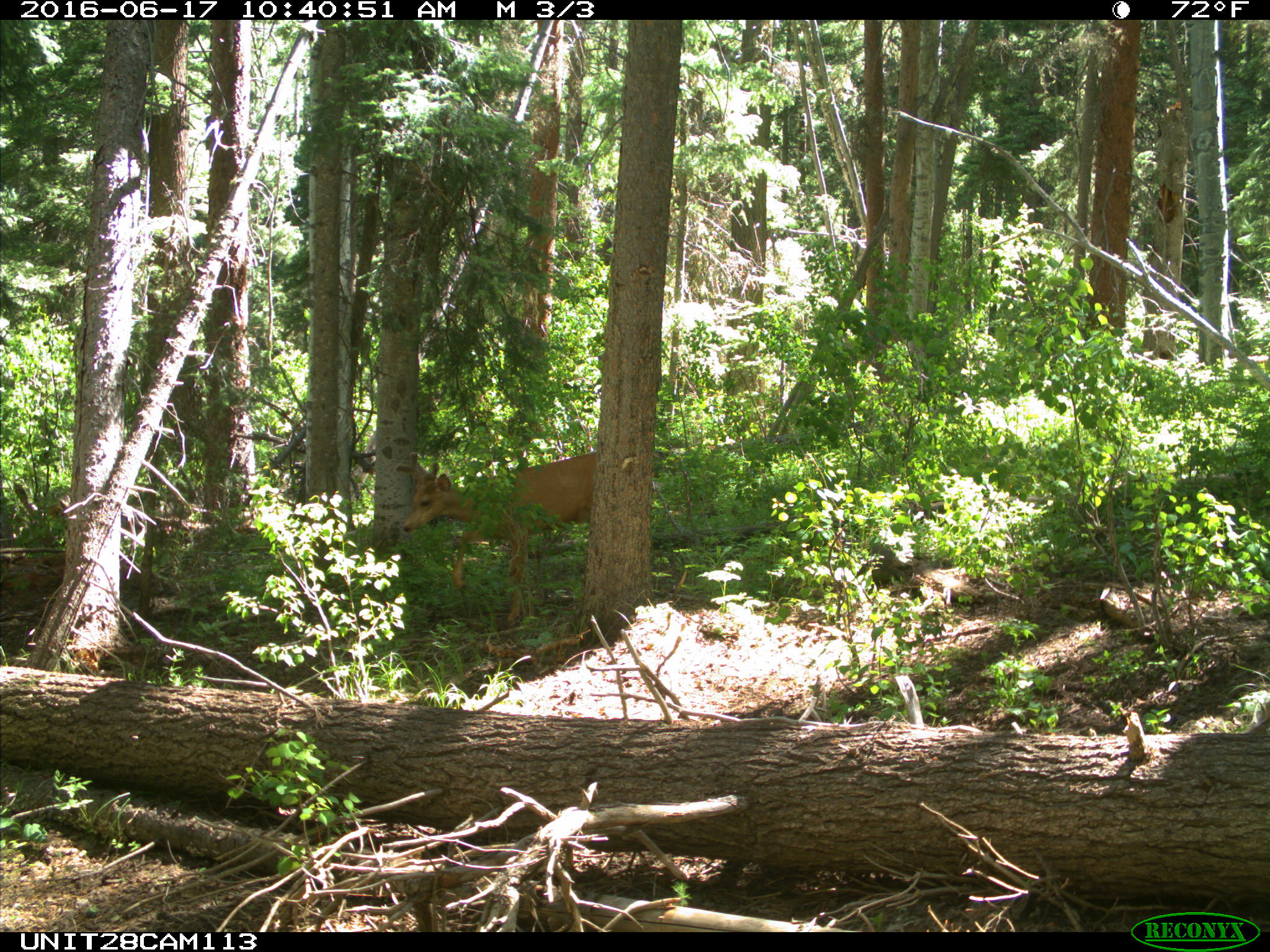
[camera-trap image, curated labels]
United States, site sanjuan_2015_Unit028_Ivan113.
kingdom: Animalia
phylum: Chordata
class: Mammalia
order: Artiodactyla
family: Cervidae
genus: Odocoileus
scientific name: Odocoileus hemionus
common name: mule deer